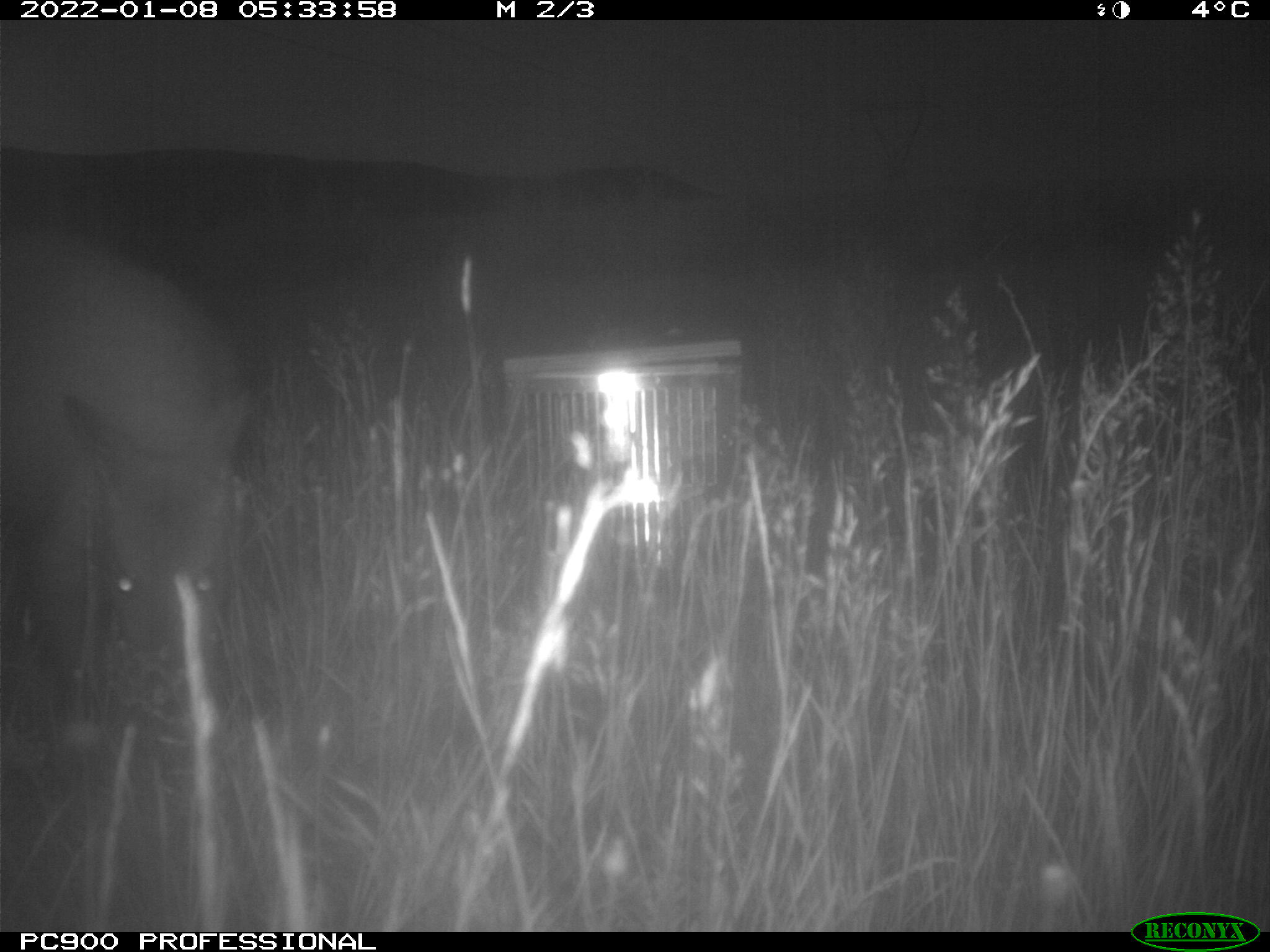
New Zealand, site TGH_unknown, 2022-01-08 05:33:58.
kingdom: Animalia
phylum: Chordata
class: Mammalia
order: Diprotodontia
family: Macropodidae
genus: Notamacropus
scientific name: Notamacropus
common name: wallaby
Wallaby (Notamacropus).